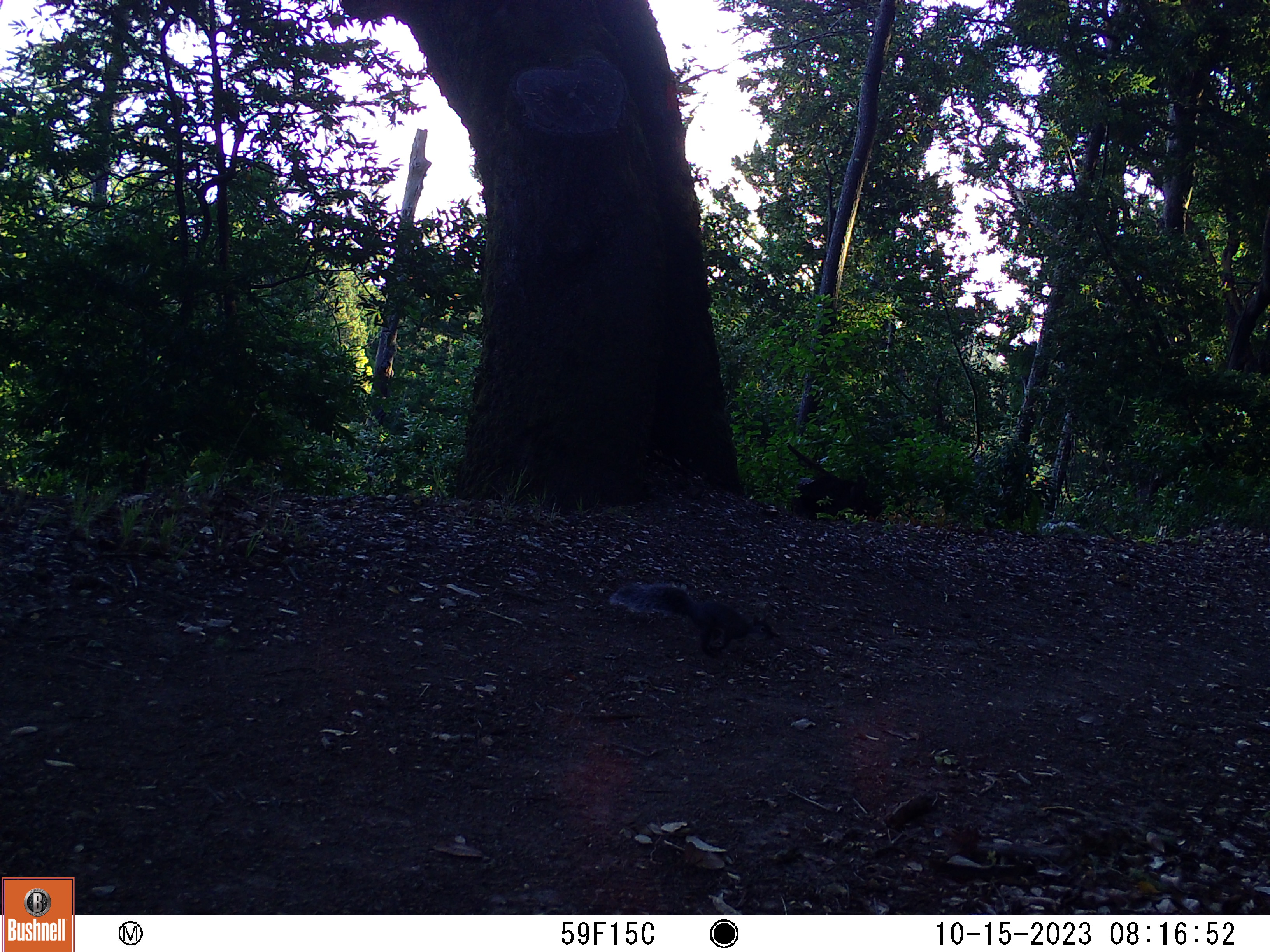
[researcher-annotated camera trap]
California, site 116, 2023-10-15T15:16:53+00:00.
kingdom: Animalia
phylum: Chordata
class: Mammalia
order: Rodentia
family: Sciuridae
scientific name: Sciuridae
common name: squirrel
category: unknown squirrel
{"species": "unknown squirrel (squirrel) (Sciuridae)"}